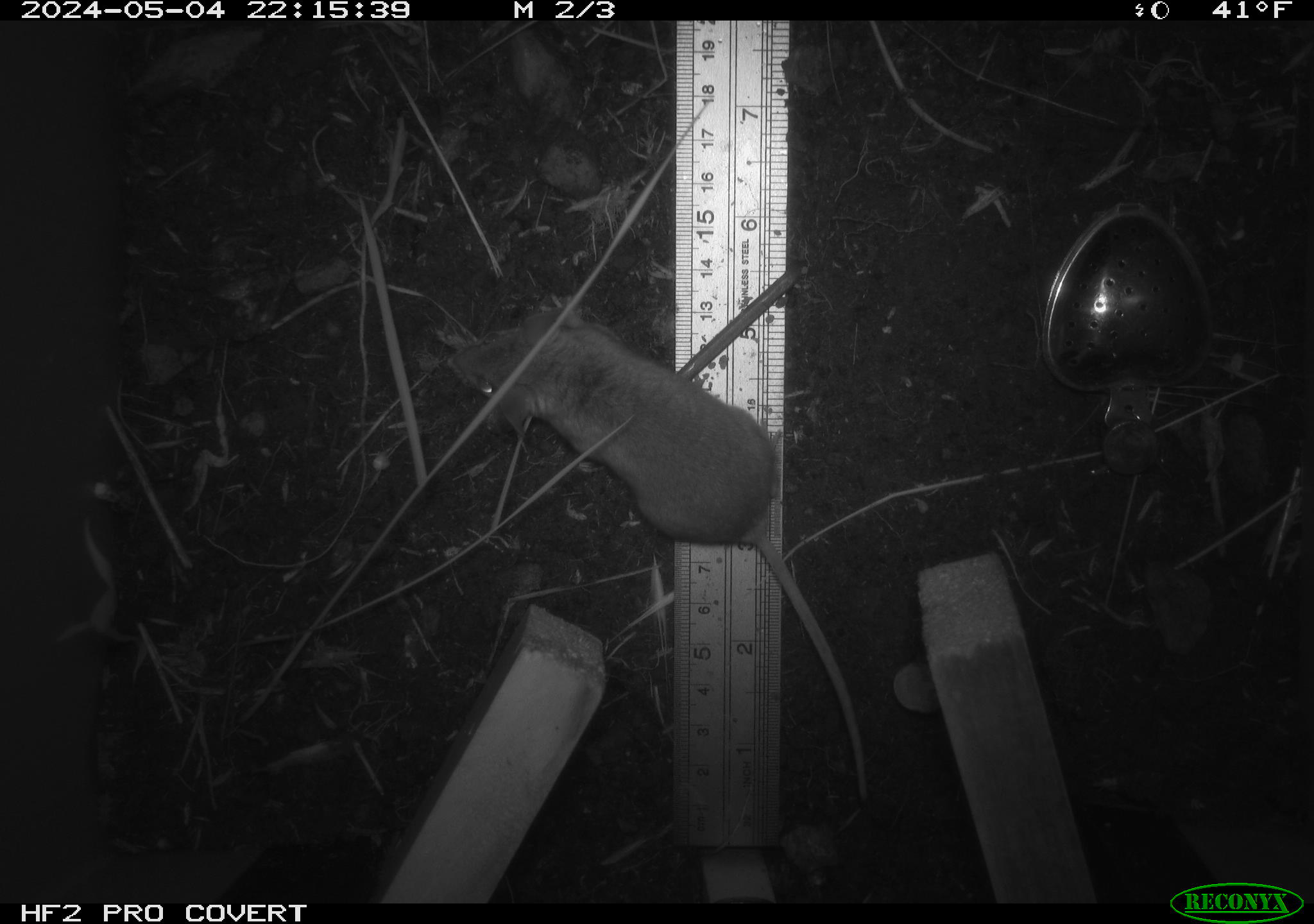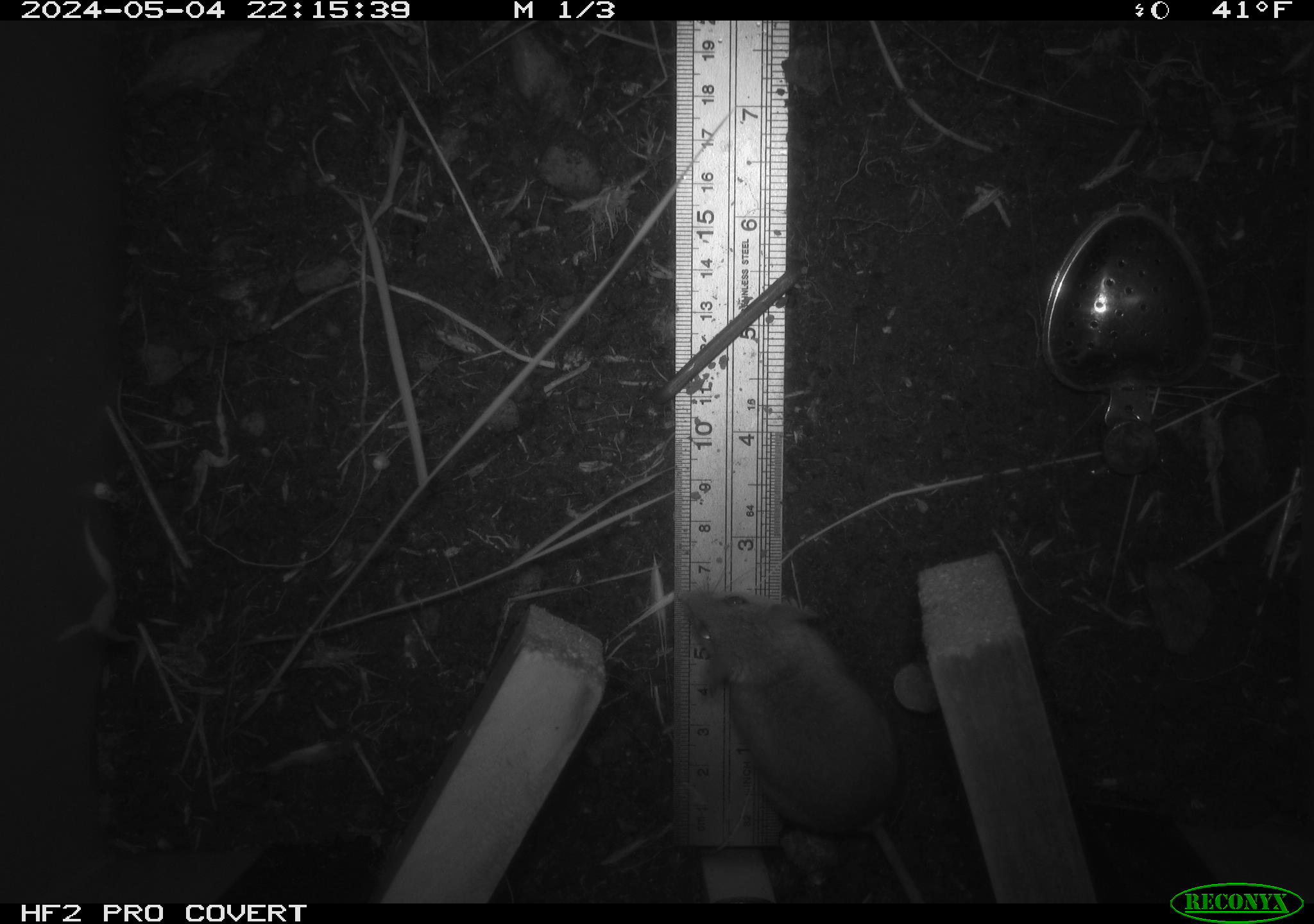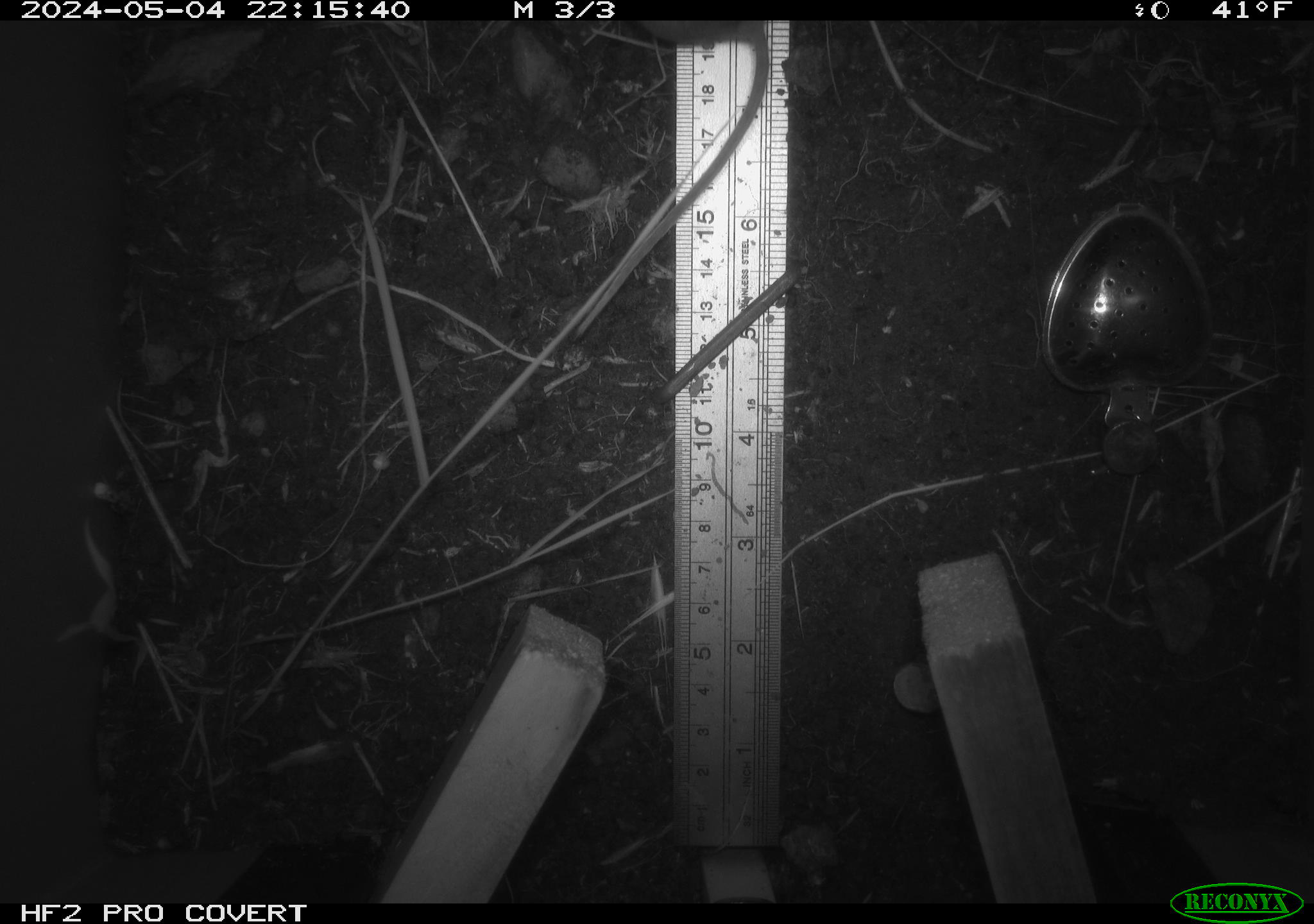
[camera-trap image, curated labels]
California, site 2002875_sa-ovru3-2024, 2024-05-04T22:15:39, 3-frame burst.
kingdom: Animalia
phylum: Chordata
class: Mammalia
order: Rodentia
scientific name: Rodentia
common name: mouse species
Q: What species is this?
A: Mouse species (Rodentia).